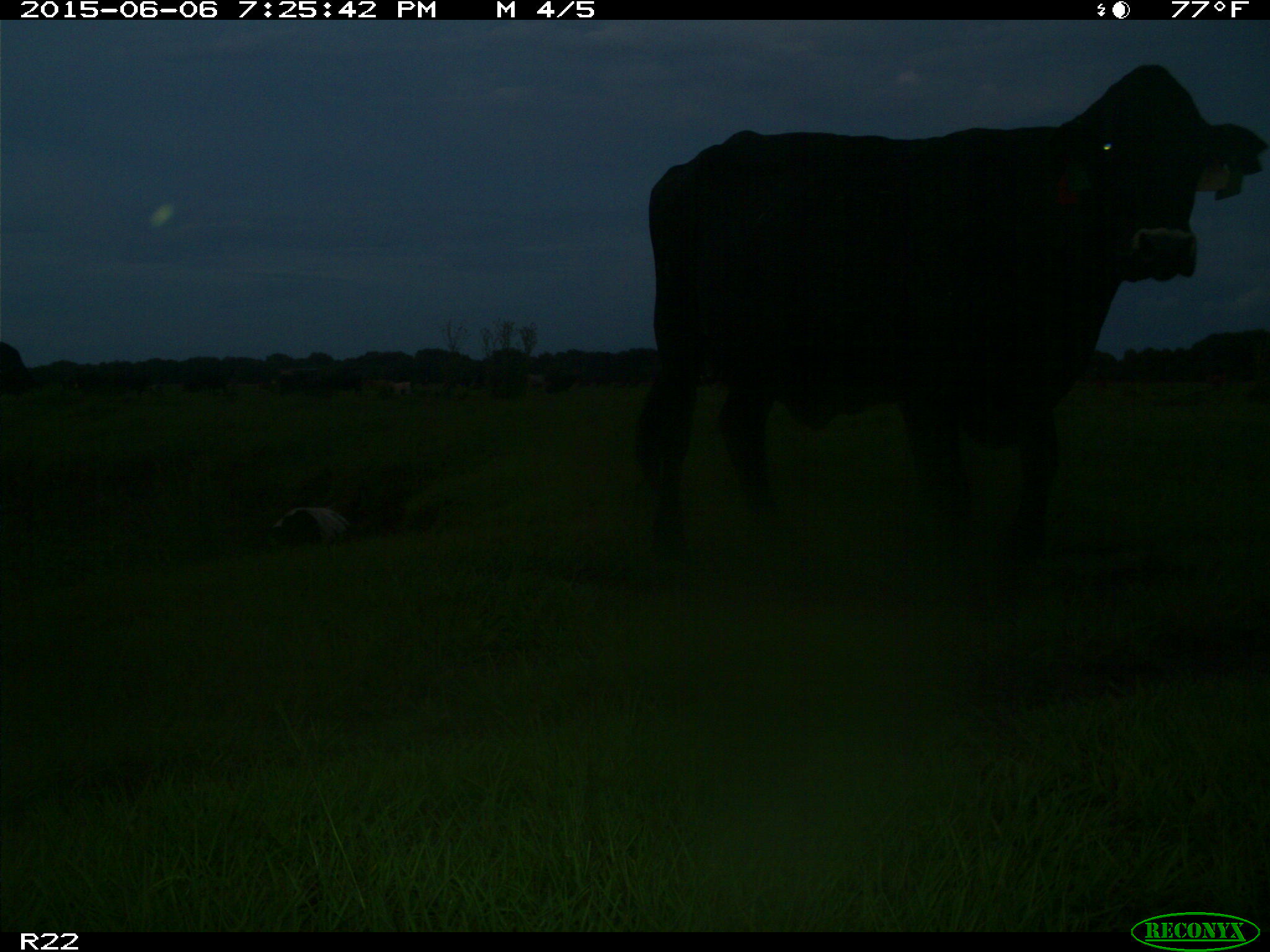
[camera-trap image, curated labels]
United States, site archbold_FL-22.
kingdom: Animalia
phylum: Chordata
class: Mammalia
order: Artiodactyla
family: Bovidae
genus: Bos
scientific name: Bos taurus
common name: domestic cow